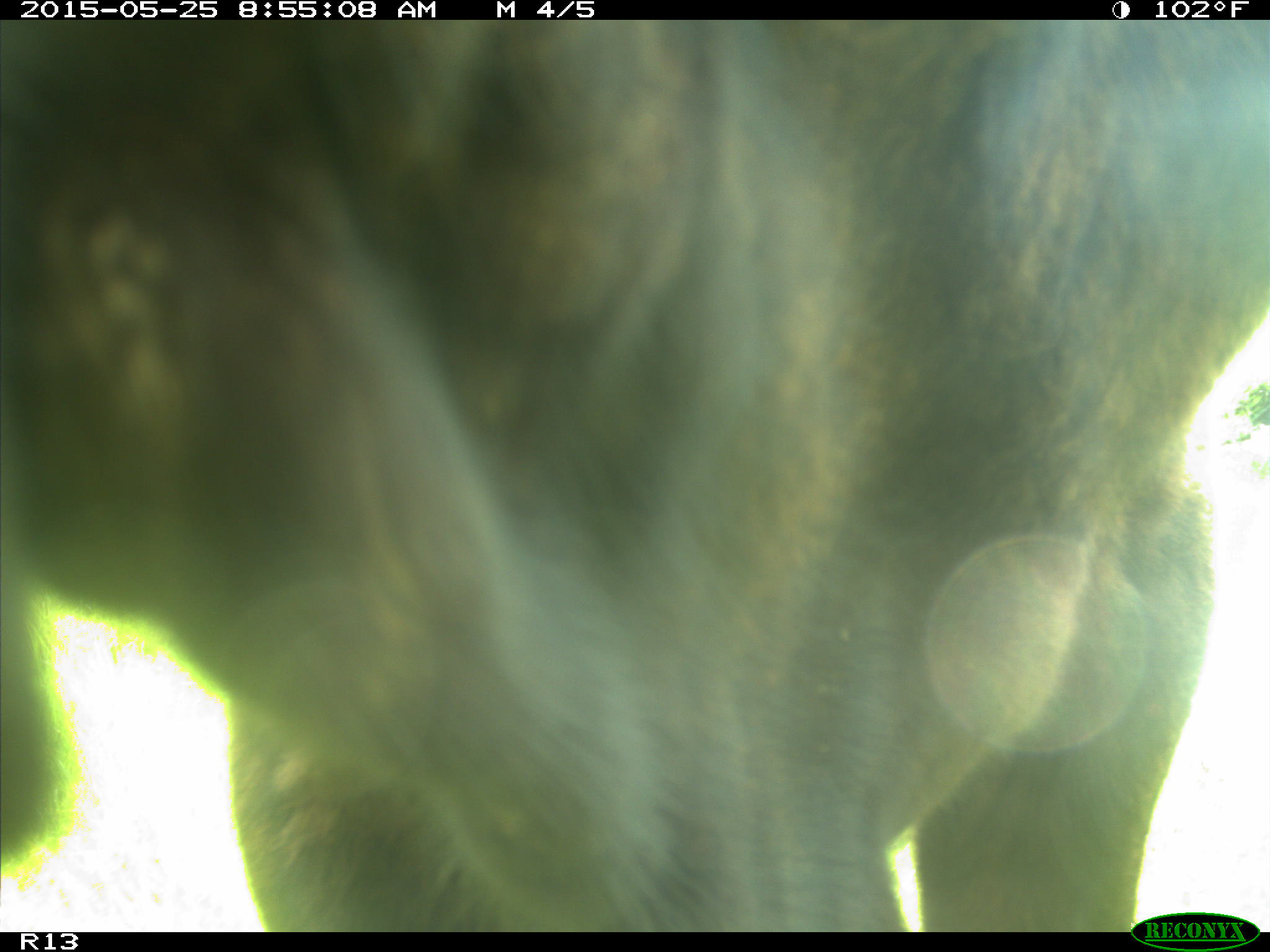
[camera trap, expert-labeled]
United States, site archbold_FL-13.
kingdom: Animalia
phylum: Chordata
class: Mammalia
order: Artiodactyla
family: Bovidae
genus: Bos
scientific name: Bos taurus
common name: domestic cow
Bos taurus (domestic cow).